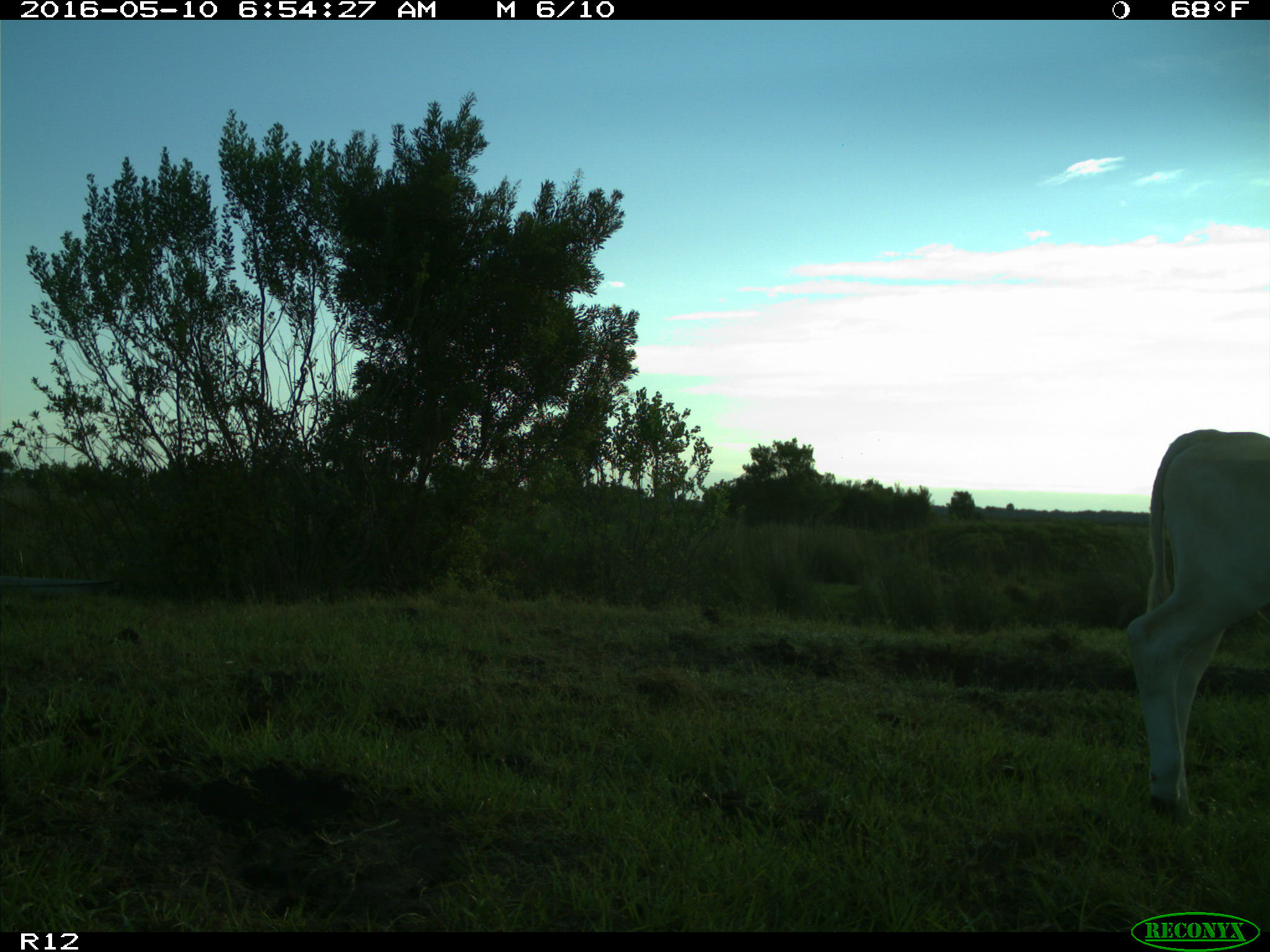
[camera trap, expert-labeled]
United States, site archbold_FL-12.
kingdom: Animalia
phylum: Chordata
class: Mammalia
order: Artiodactyla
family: Bovidae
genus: Bos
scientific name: Bos taurus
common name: domestic cow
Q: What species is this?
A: Bos taurus (domestic cow).